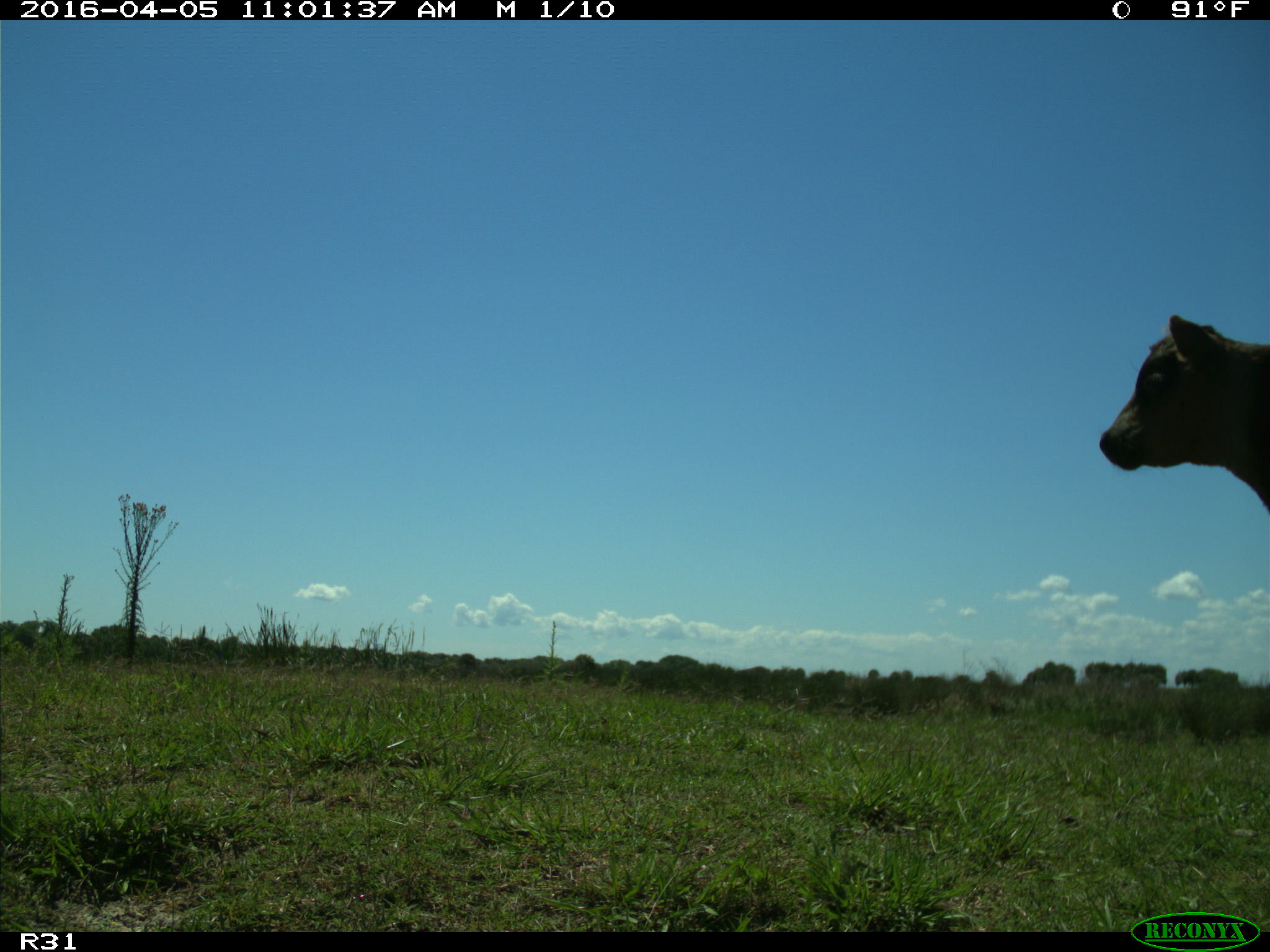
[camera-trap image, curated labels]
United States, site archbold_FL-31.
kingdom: Animalia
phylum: Chordata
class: Mammalia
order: Artiodactyla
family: Bovidae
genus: Bos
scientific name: Bos taurus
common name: domestic cow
Bos taurus (domestic cow).